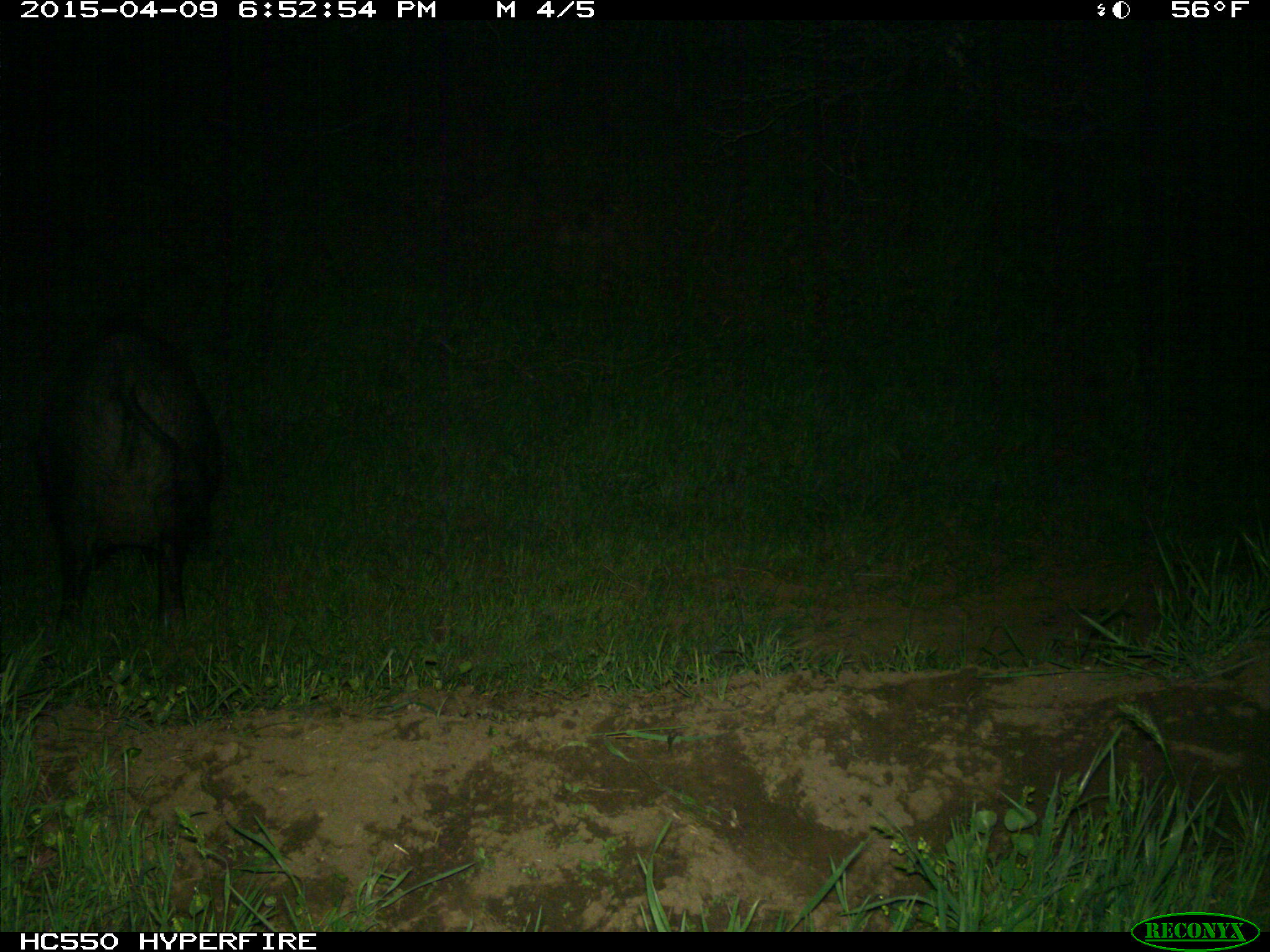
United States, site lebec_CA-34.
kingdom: Animalia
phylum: Chordata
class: Mammalia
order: Artiodactyla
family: Suidae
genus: Sus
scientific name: Sus scrofa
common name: wild boar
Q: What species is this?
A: Sus scrofa (wild boar).